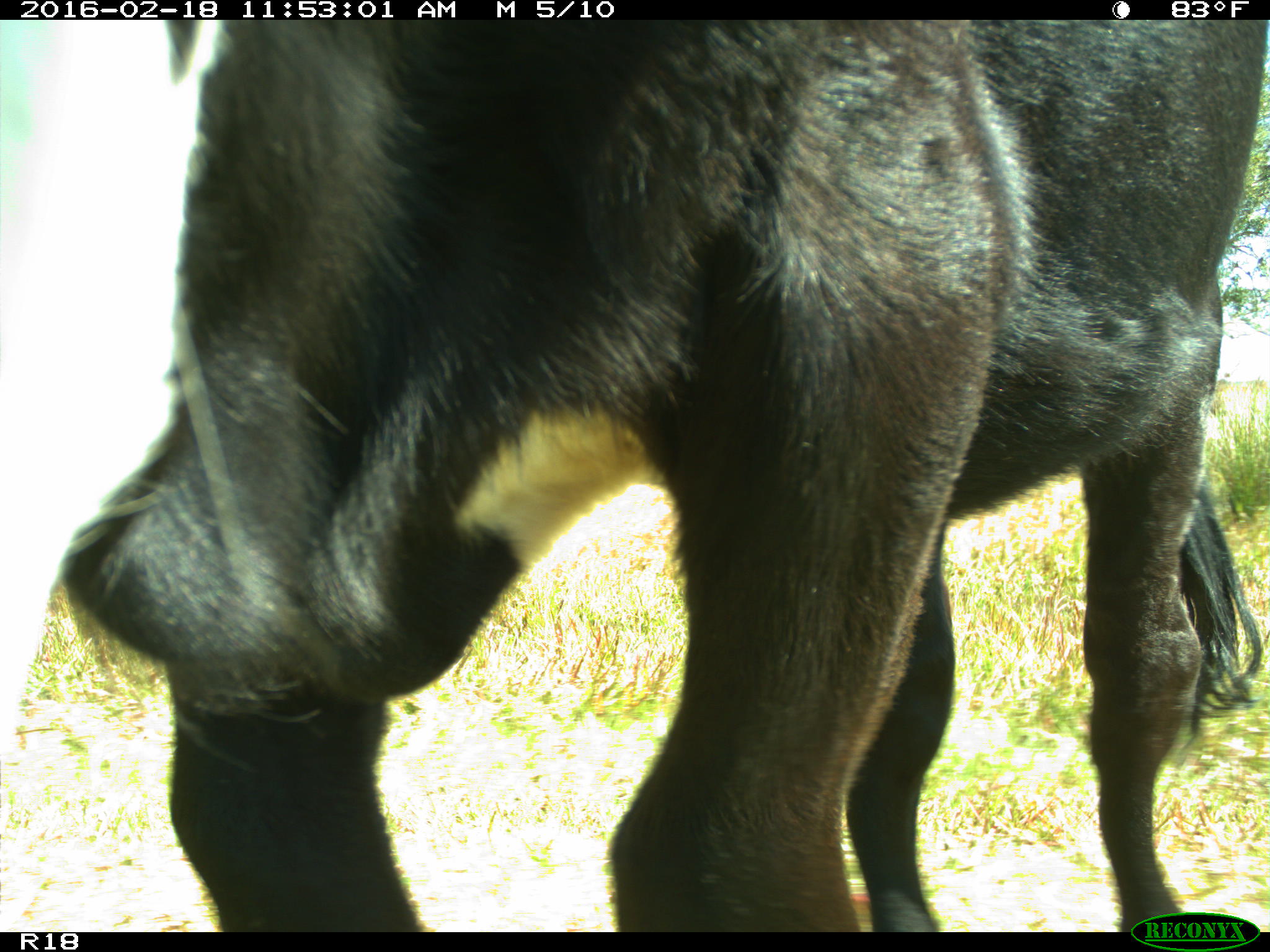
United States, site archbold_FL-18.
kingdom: Animalia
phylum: Chordata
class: Mammalia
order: Artiodactyla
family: Bovidae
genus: Bos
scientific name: Bos taurus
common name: domestic cow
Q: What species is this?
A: Bos taurus (domestic cow).